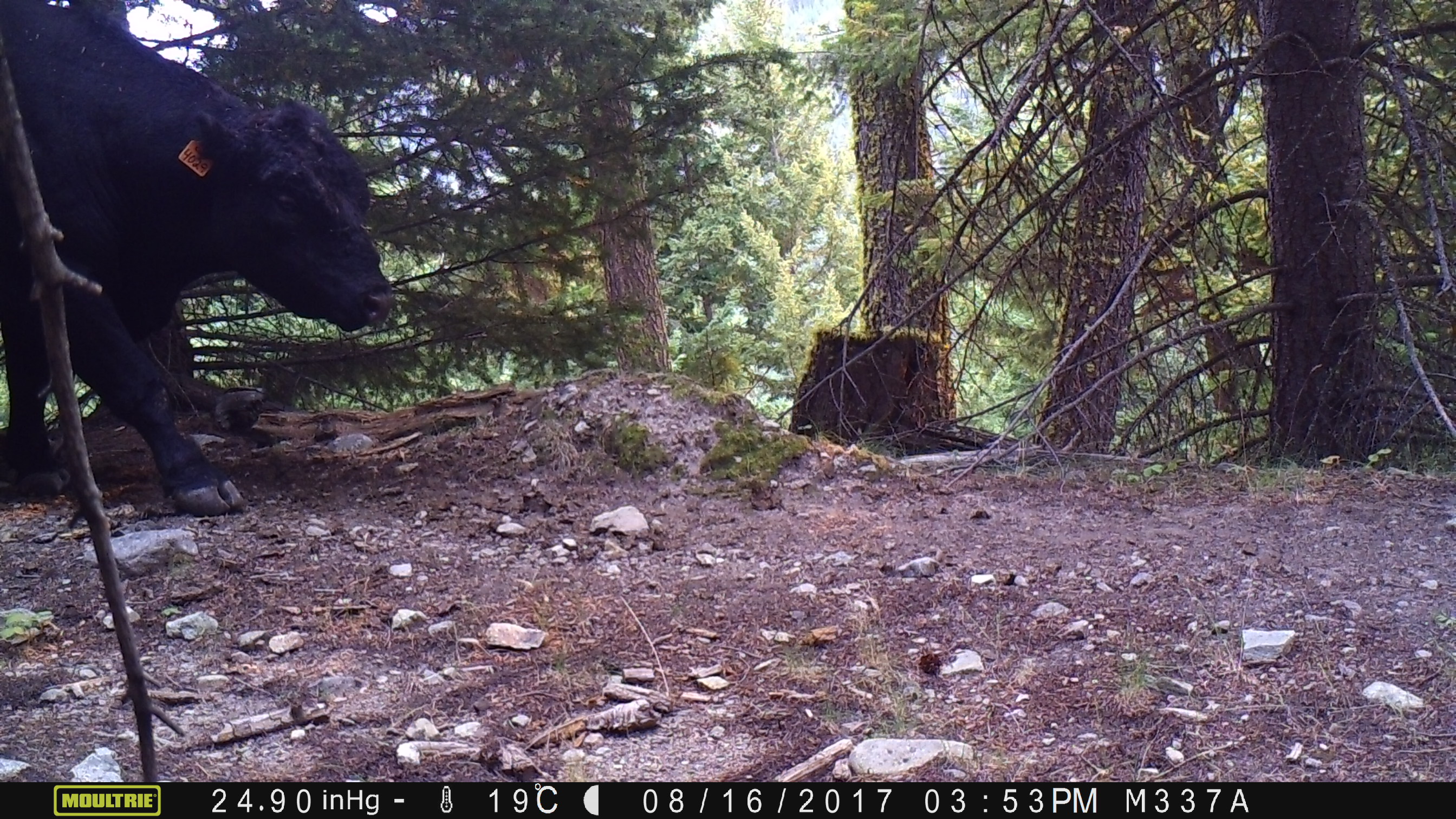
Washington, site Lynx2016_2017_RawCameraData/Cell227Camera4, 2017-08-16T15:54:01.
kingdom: Animalia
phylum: Chordata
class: Mammalia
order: Artiodactyla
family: Bovidae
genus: Bos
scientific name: Bos taurus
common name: domestic cattle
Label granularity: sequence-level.